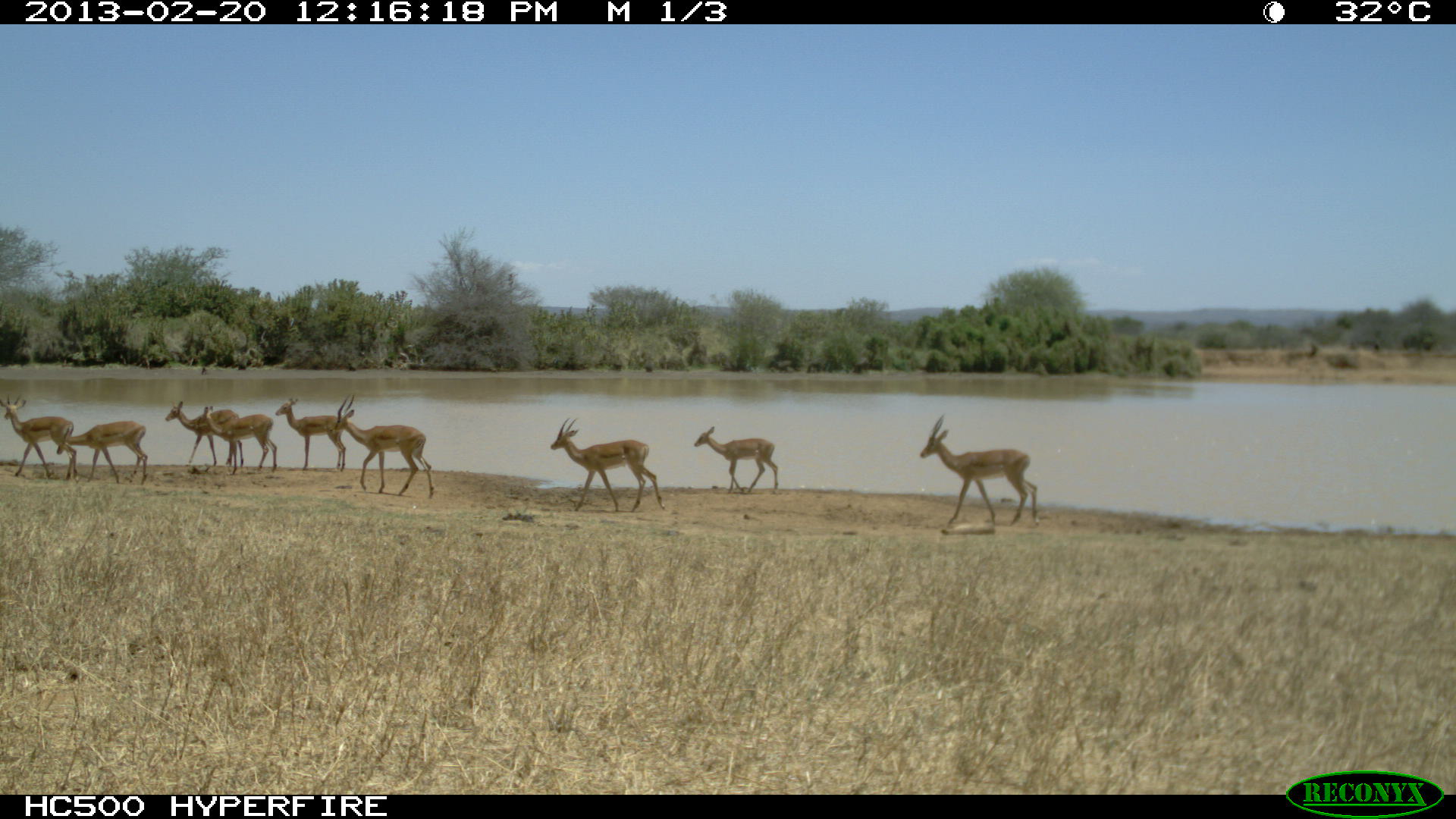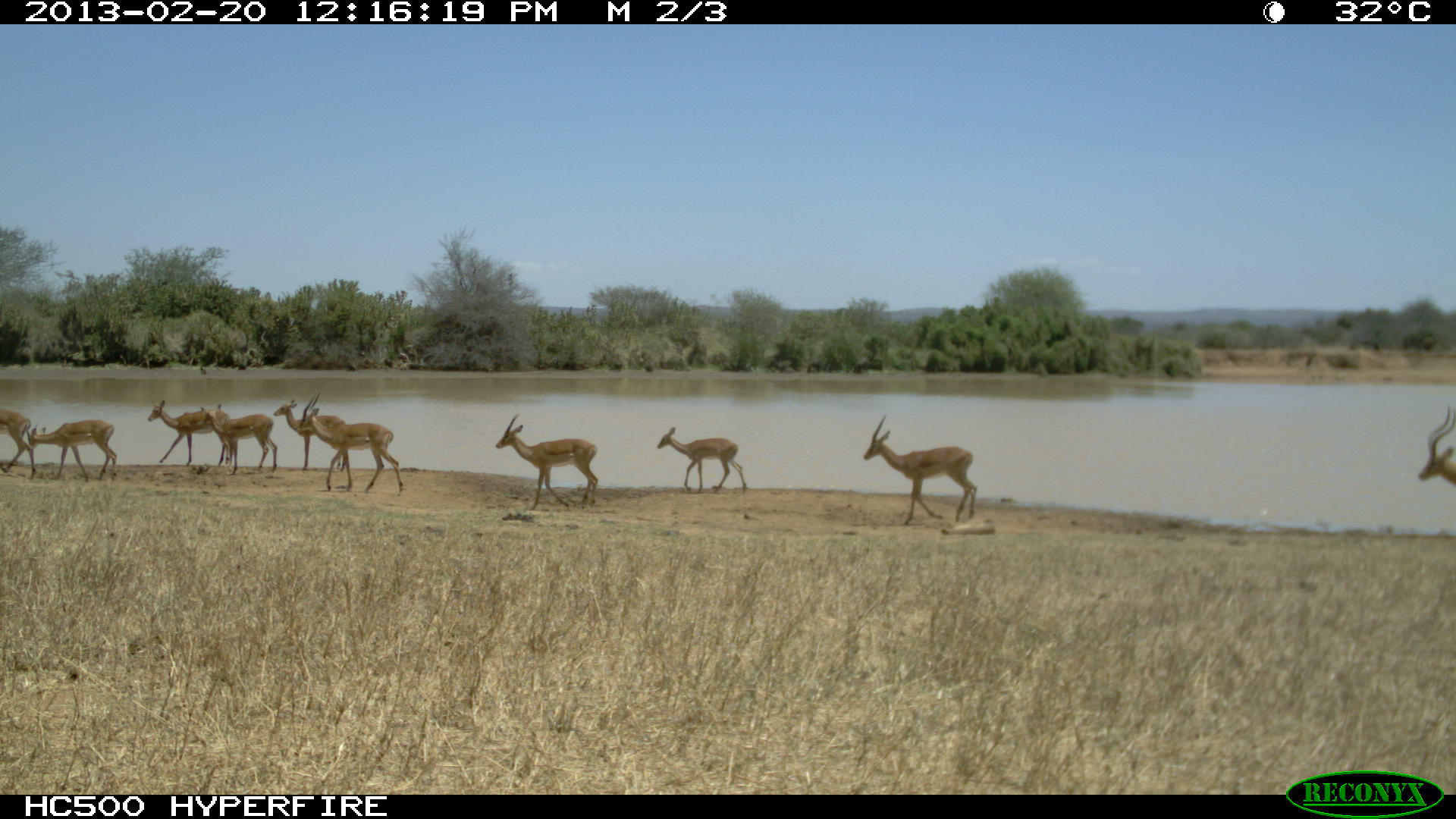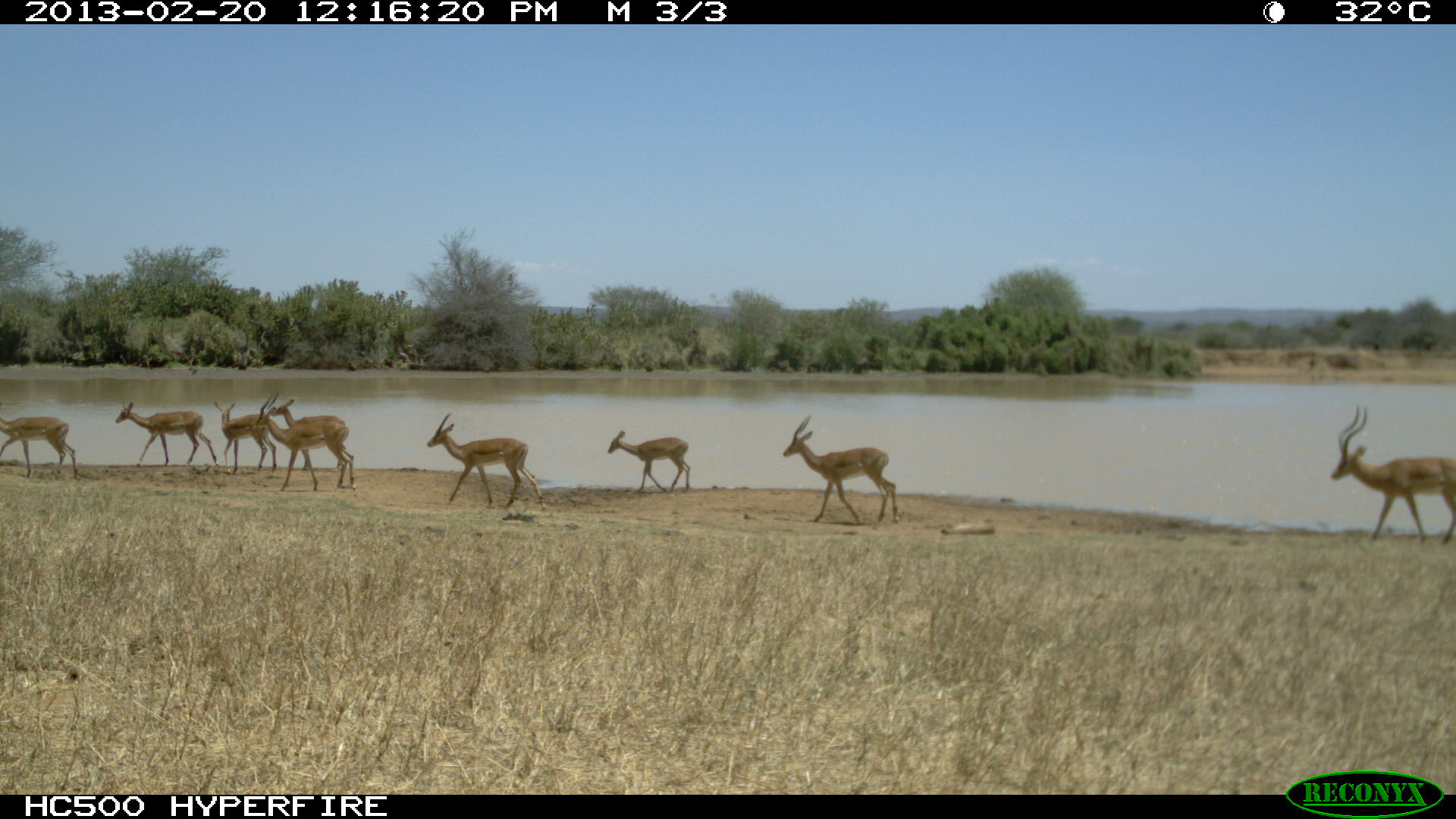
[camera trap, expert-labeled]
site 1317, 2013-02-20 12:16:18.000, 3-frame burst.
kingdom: Animalia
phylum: Chordata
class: Mammalia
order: Artiodactyla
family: Bovidae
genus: Aepyceros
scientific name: Aepyceros melampus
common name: impala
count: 10